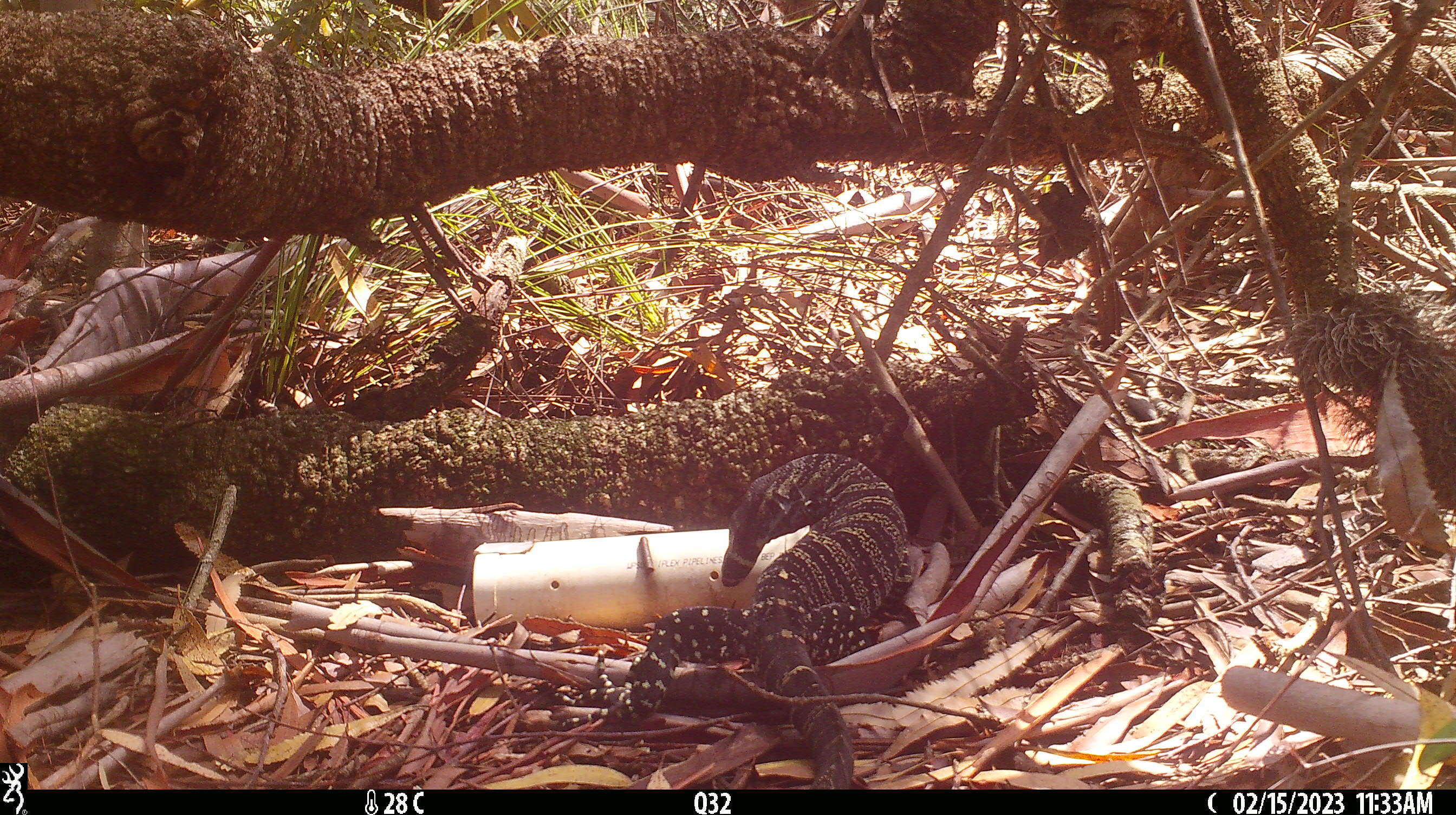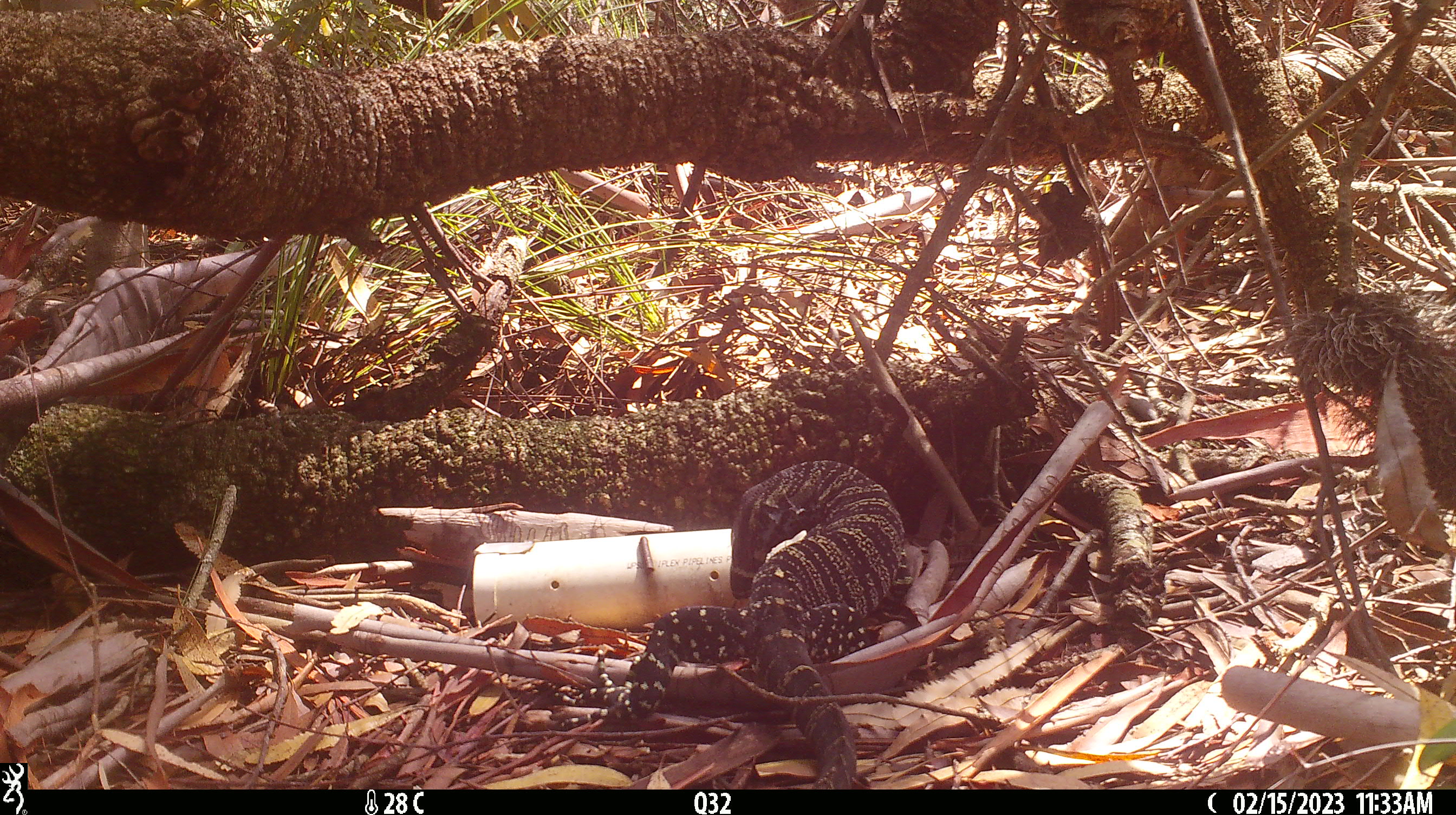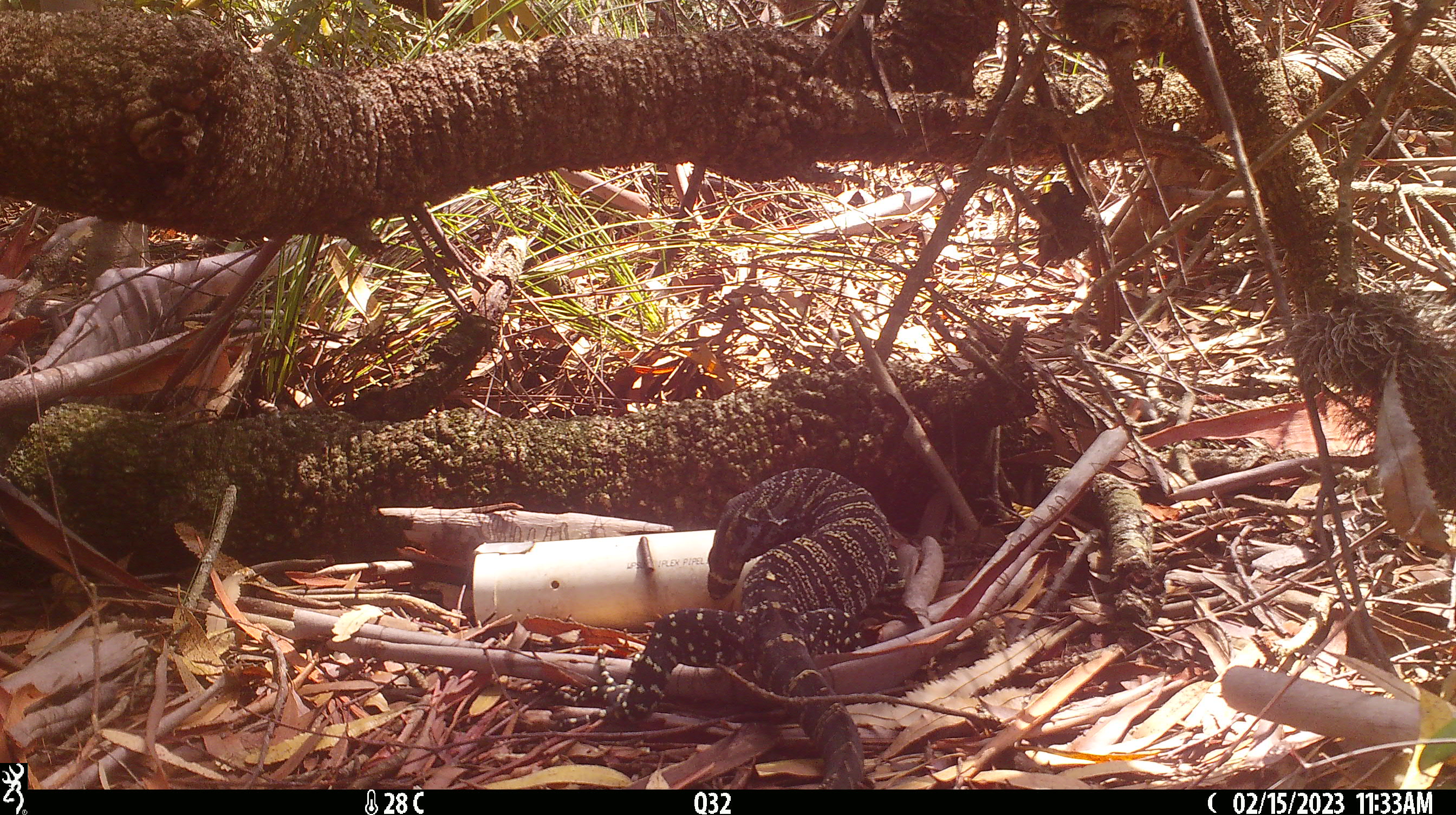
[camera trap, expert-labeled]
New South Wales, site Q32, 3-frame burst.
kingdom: Animalia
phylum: Chordata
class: Reptilia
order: Squamata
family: Varanidae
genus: Varanus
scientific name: Varanus varius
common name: lace monitor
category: goanna